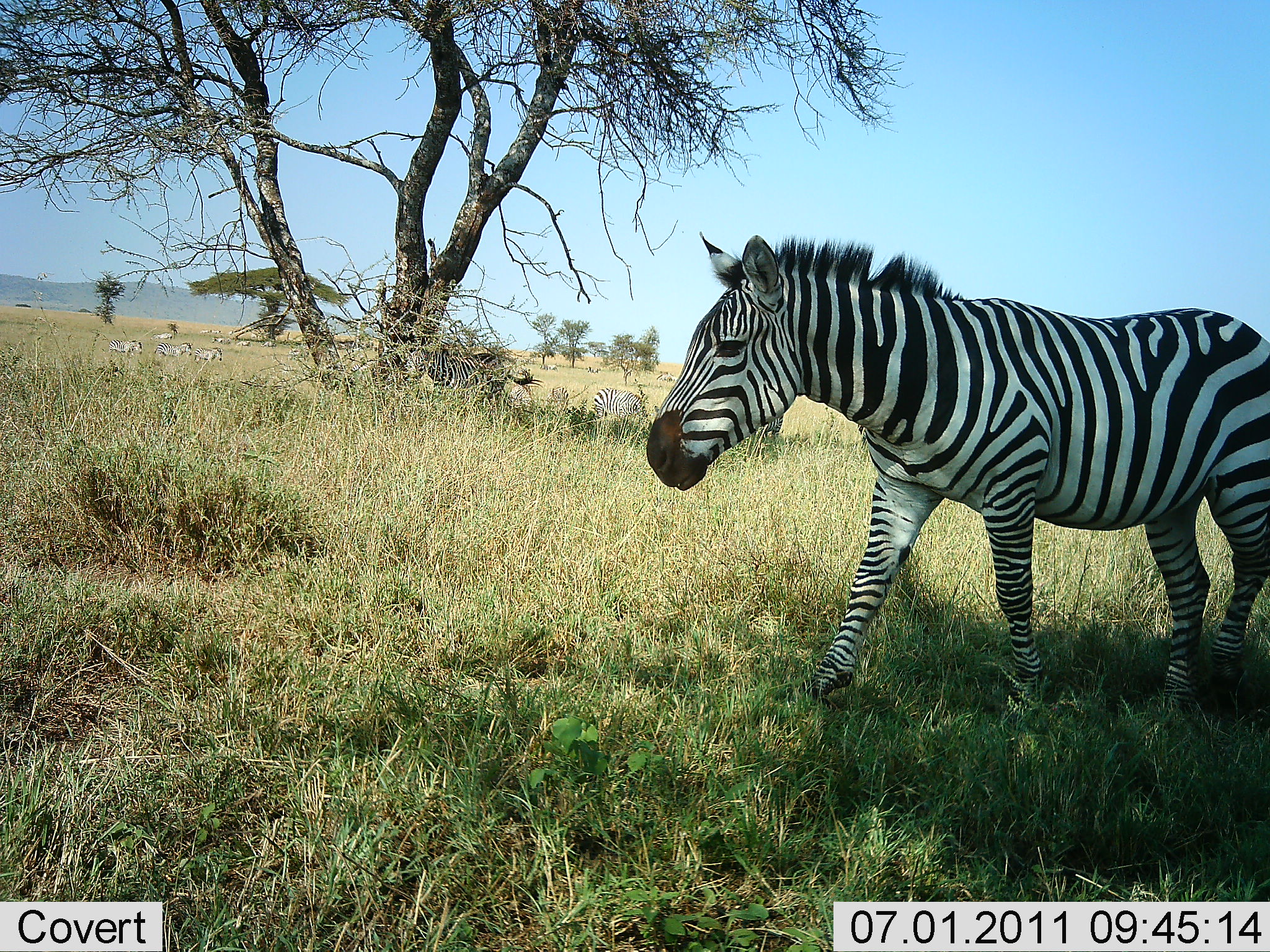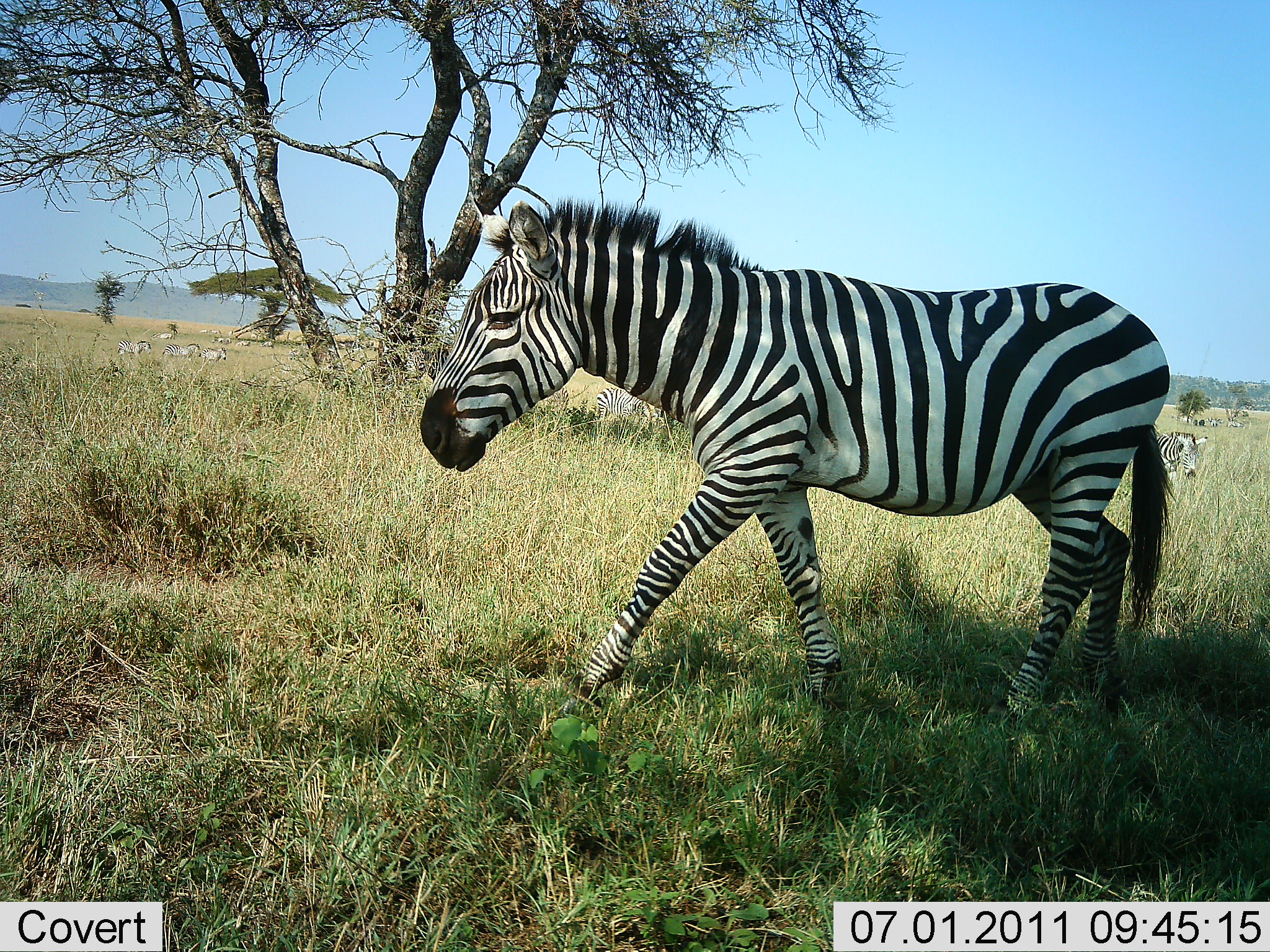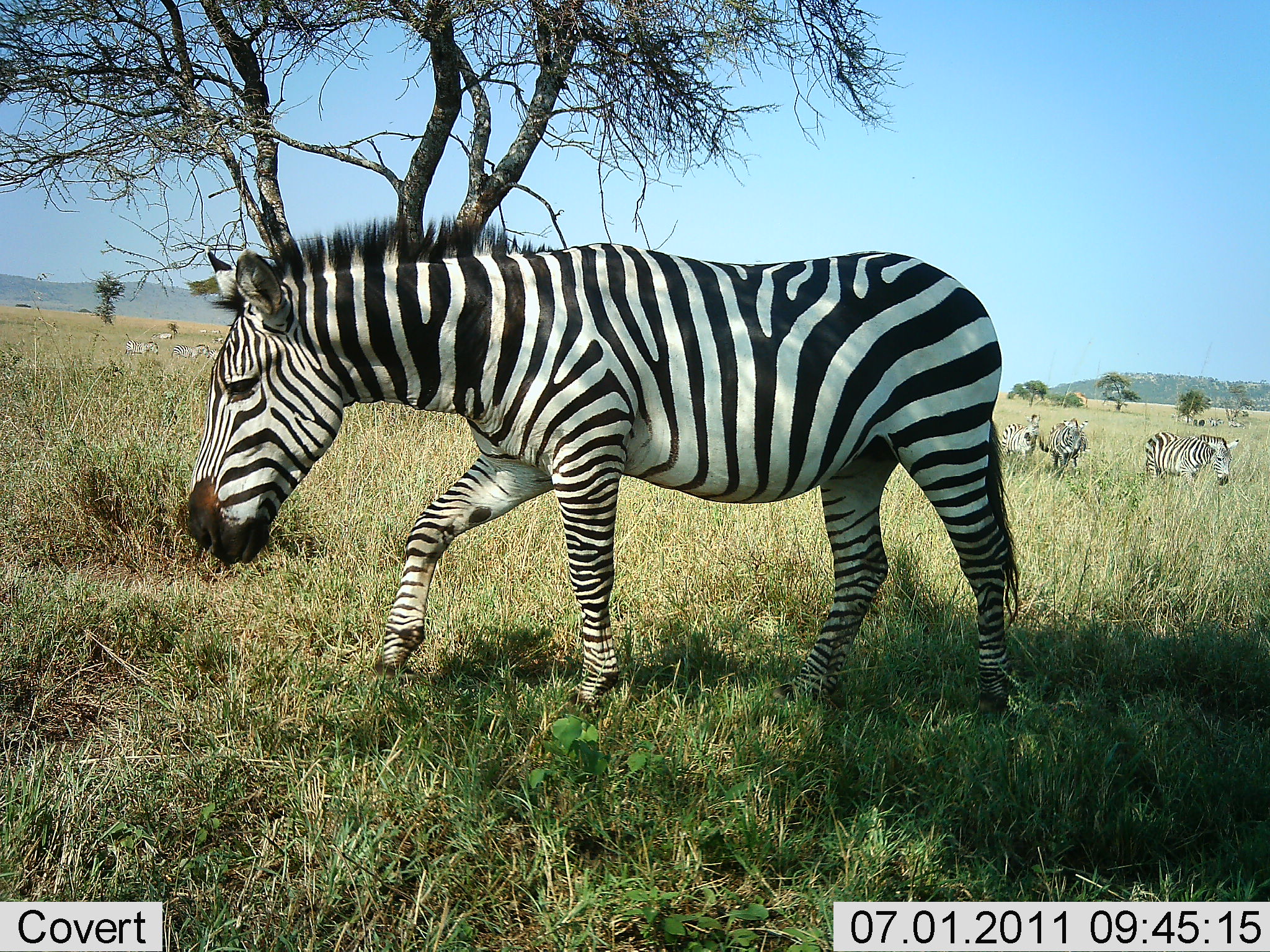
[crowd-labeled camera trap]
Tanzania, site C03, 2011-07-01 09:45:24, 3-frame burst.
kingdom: Animalia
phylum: Chordata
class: Mammalia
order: Perissodactyla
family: Equidae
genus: Equus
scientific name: Equus quagga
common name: plains zebra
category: zebra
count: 10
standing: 46%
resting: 0%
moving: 92%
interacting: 0%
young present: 0%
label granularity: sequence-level